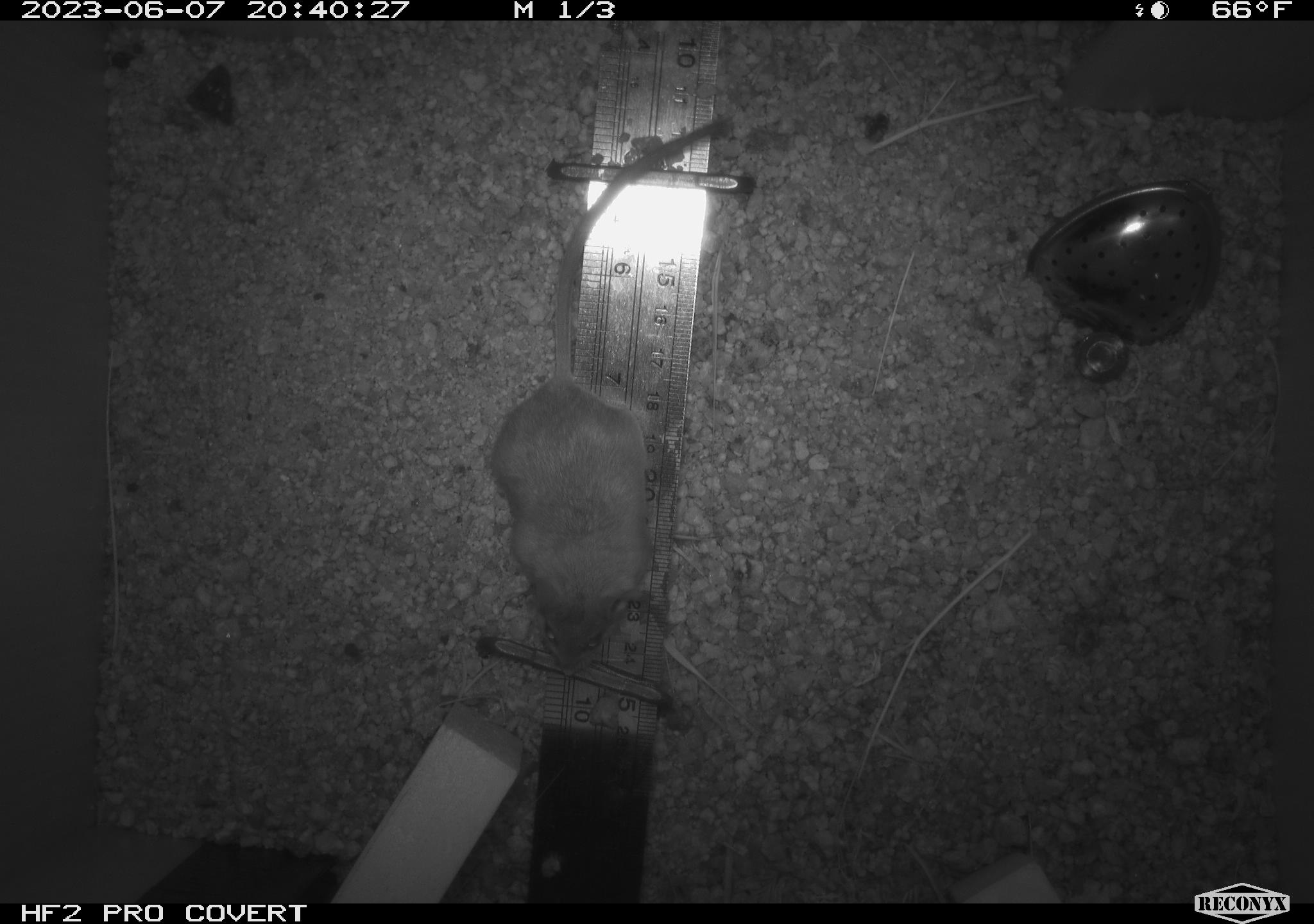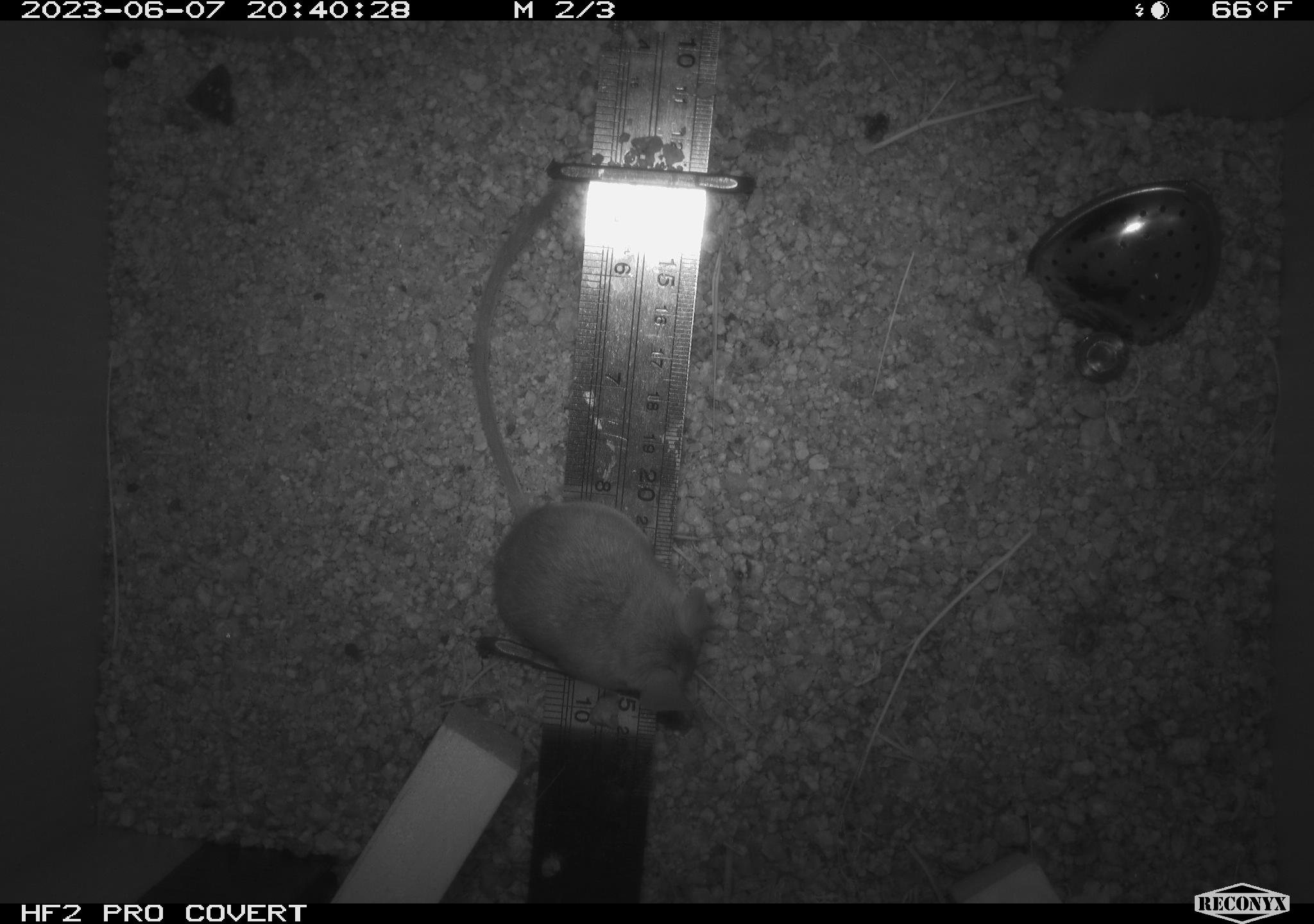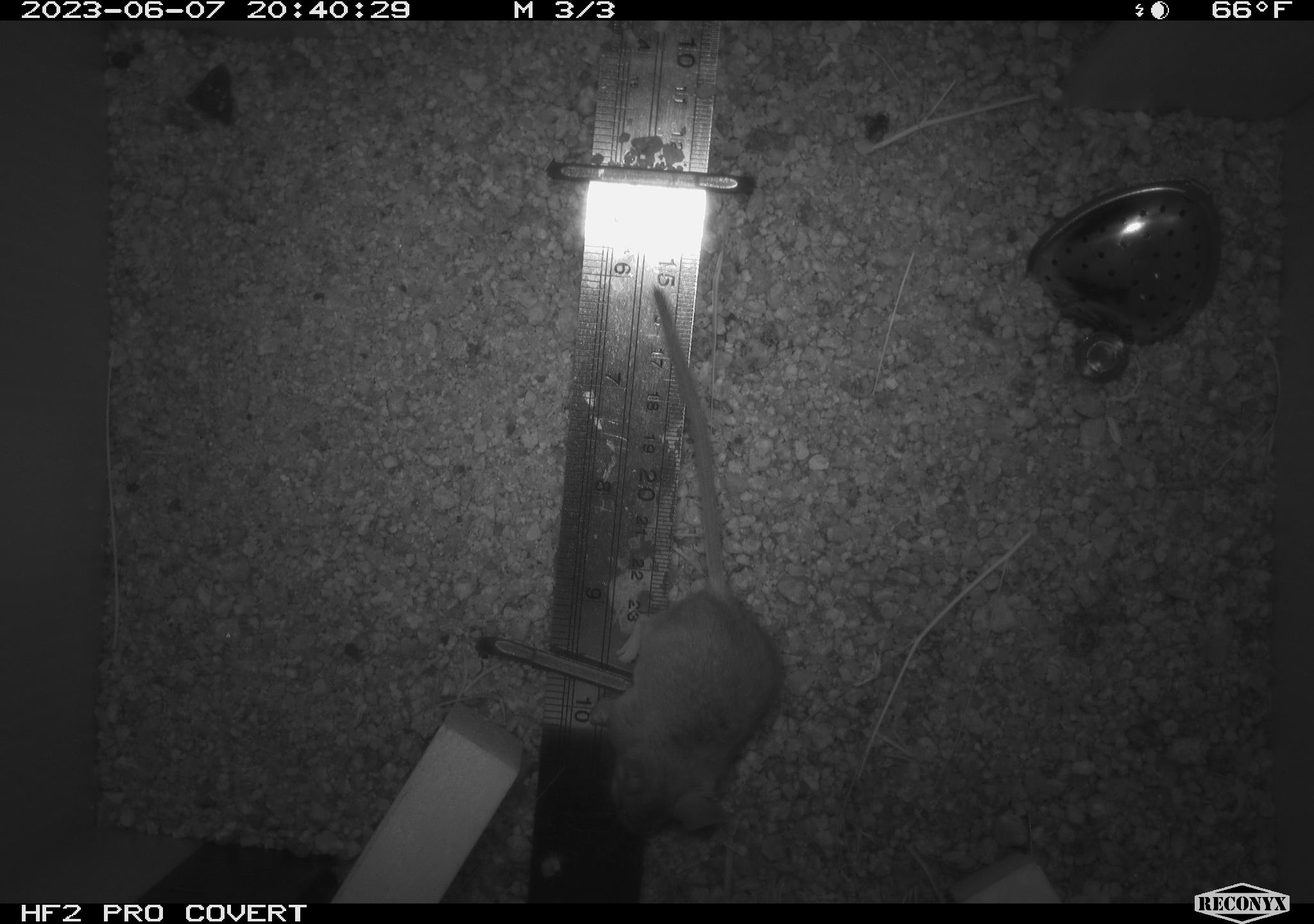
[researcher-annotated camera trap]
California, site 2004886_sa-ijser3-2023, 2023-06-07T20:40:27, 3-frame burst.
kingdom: Animalia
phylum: Chordata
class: Mammalia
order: Rodentia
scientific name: Rodentia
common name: mouse species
Mouse species (Rodentia).